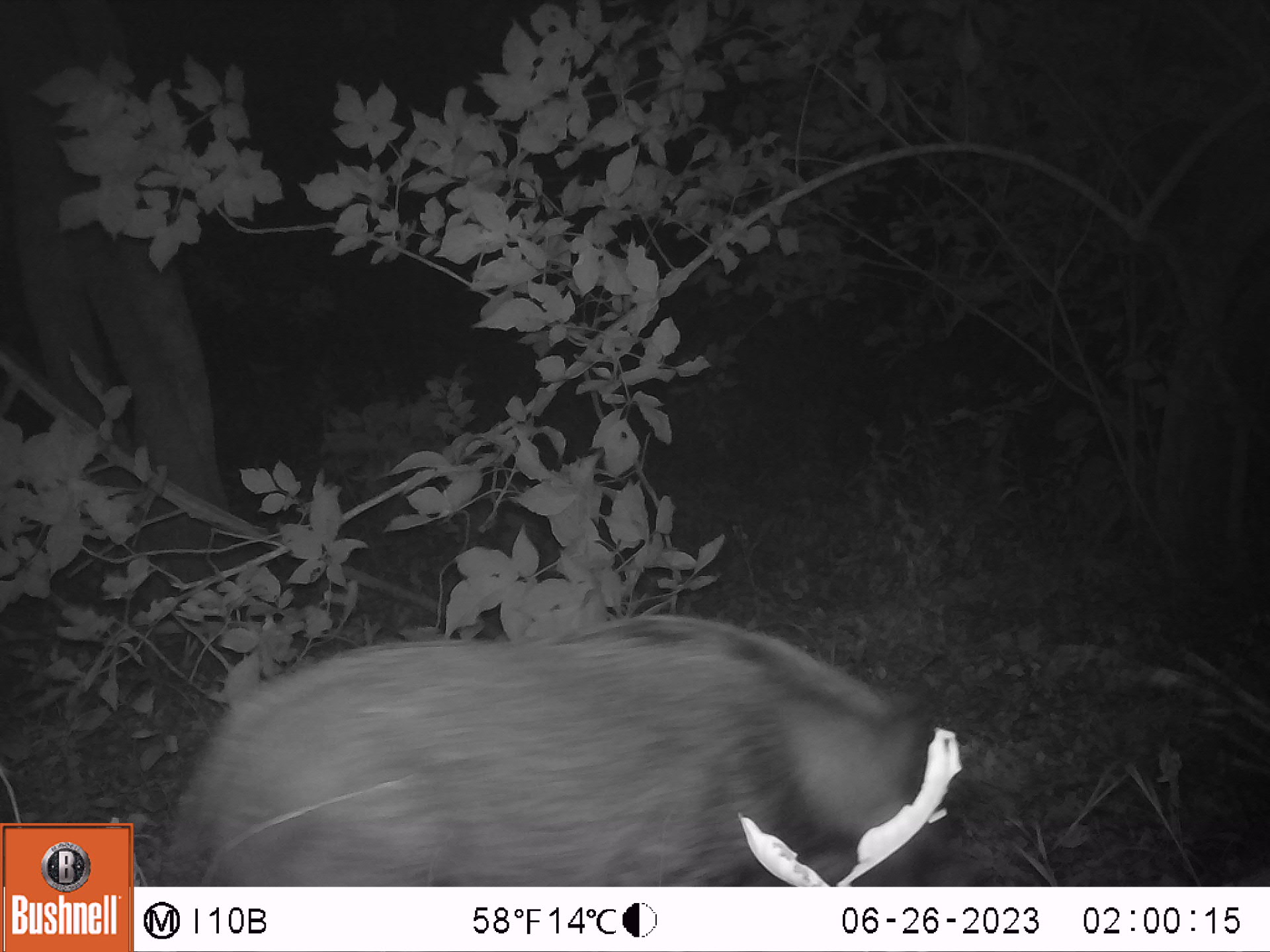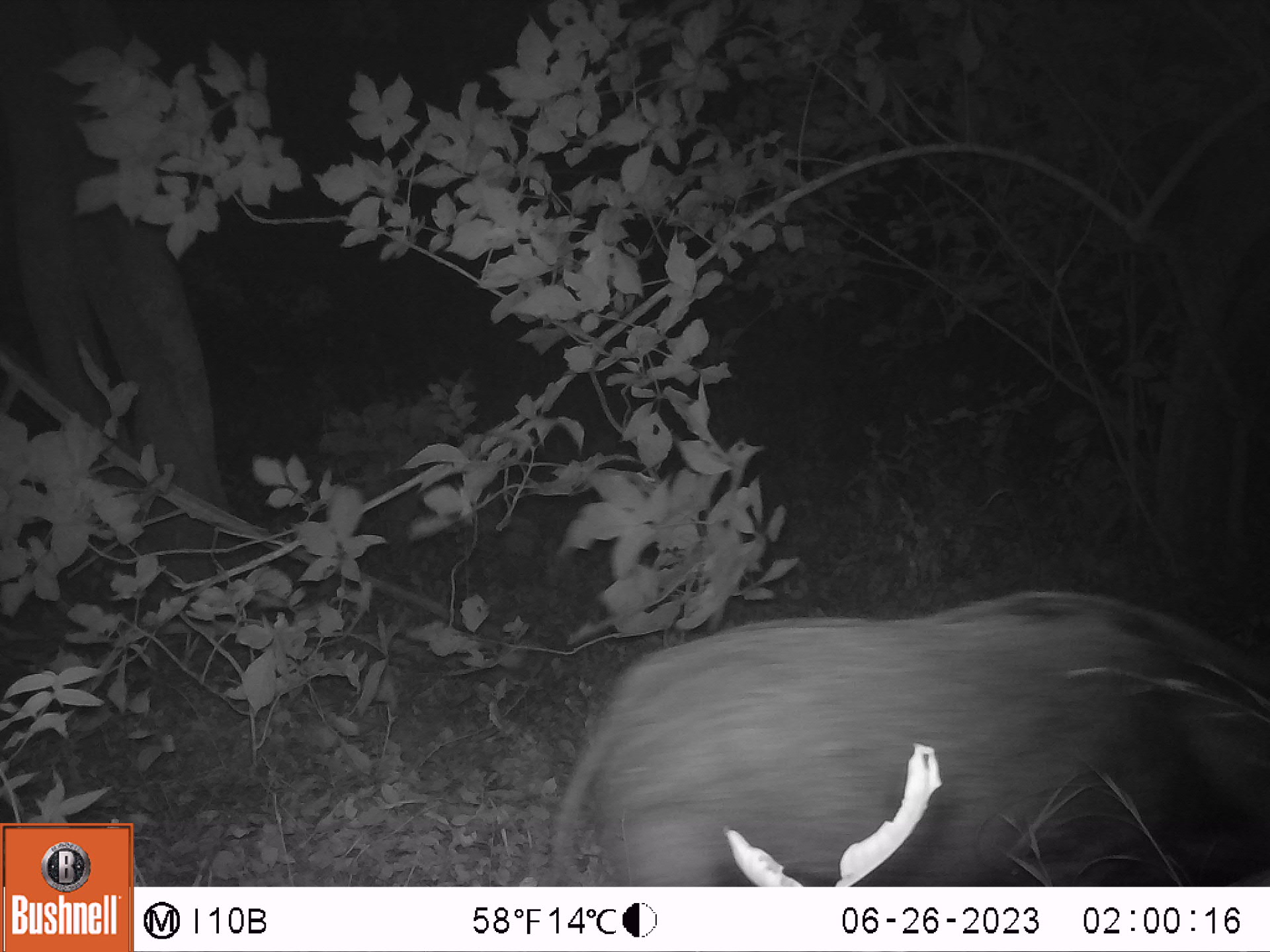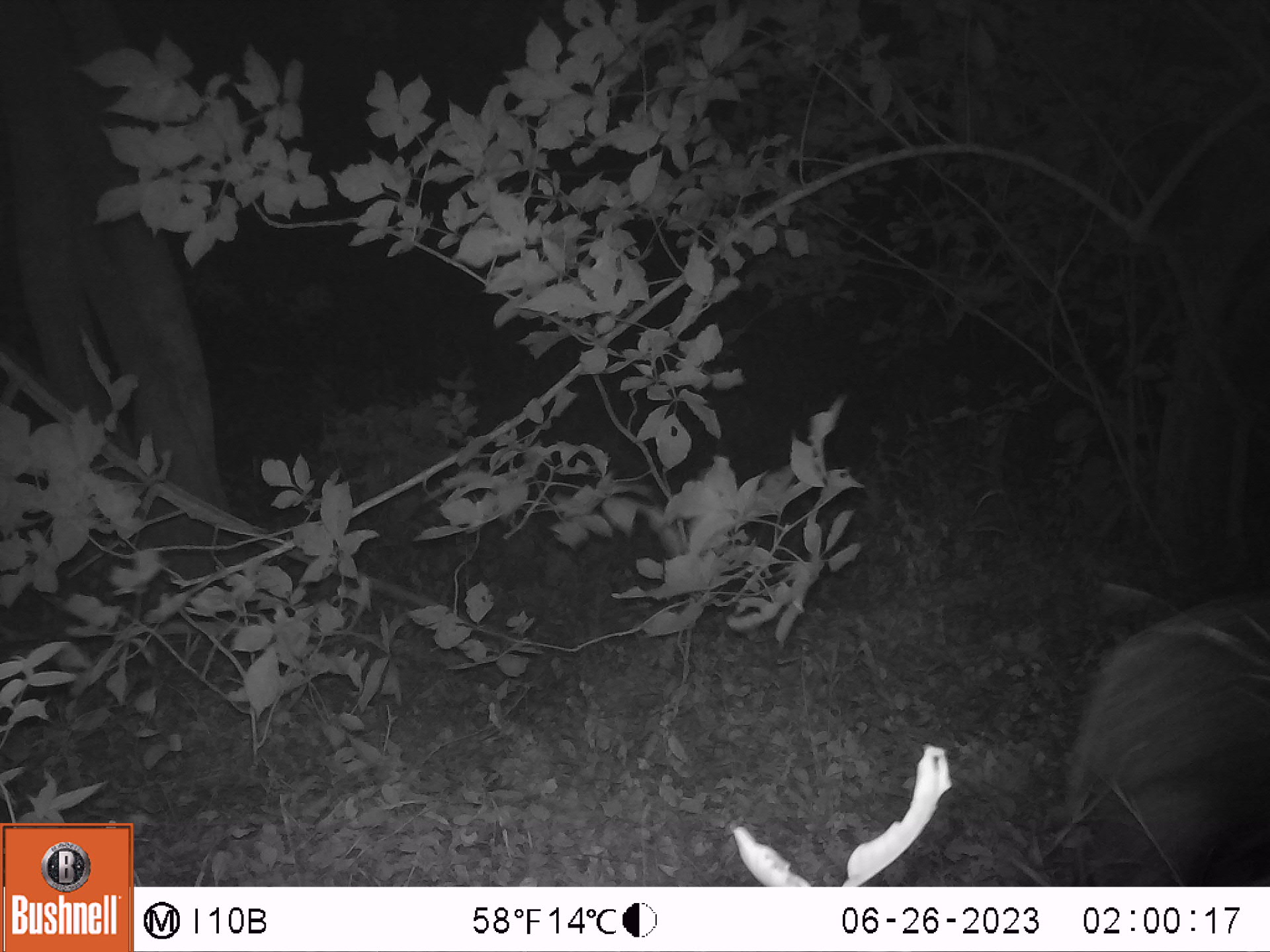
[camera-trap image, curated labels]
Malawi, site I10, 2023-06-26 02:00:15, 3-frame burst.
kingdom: Animalia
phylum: Chordata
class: Mammalia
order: Artiodactyla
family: Suidae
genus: Potamochoerus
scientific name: Potamochoerus larvatus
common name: bushpig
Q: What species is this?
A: Bushpig (Potamochoerus larvatus).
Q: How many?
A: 1.